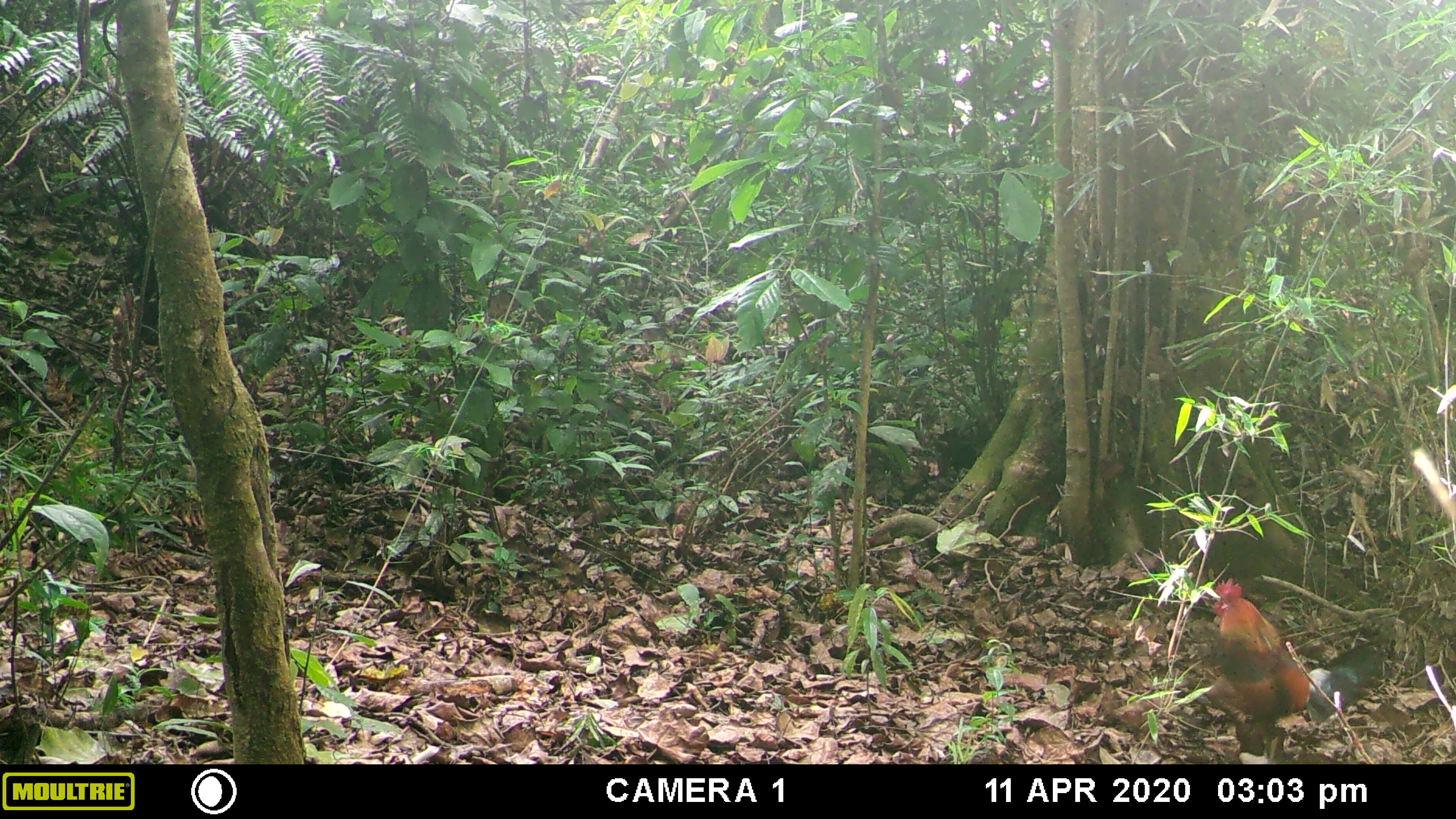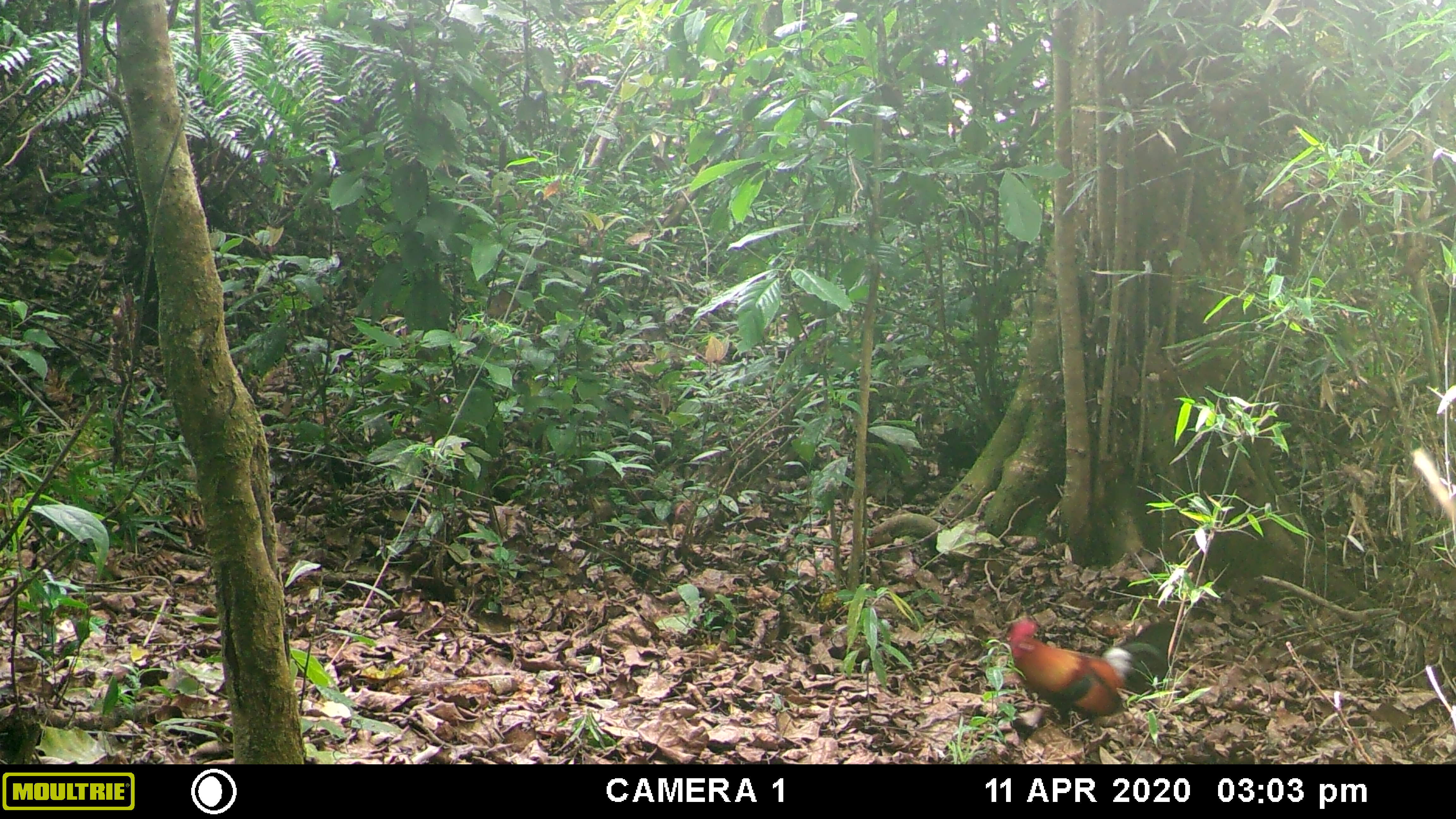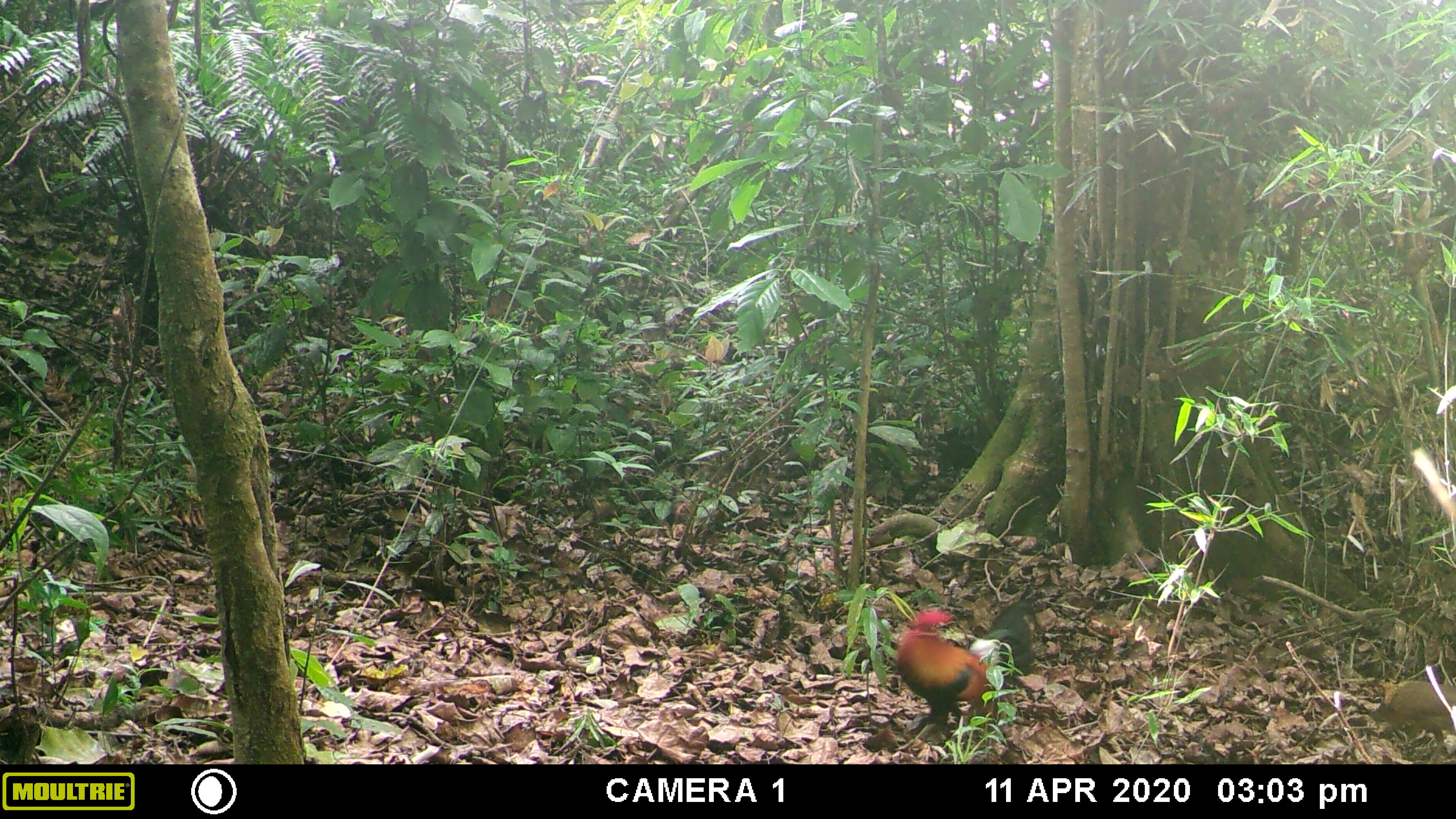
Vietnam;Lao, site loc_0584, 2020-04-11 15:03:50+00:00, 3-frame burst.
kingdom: Animalia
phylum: Chordata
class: Aves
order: Galliformes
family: Phasianidae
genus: Gallus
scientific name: Gallus gallus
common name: red junglefowl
Red junglefowl (Gallus gallus). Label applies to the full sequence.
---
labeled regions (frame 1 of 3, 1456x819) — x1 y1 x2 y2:
red junglefowl: 1205 577 1383 760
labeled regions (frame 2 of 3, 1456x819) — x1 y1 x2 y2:
red junglefowl: 1004 616 1181 737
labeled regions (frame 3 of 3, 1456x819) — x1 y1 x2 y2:
red junglefowl: 893 598 1039 750; 1368 680 1456 756